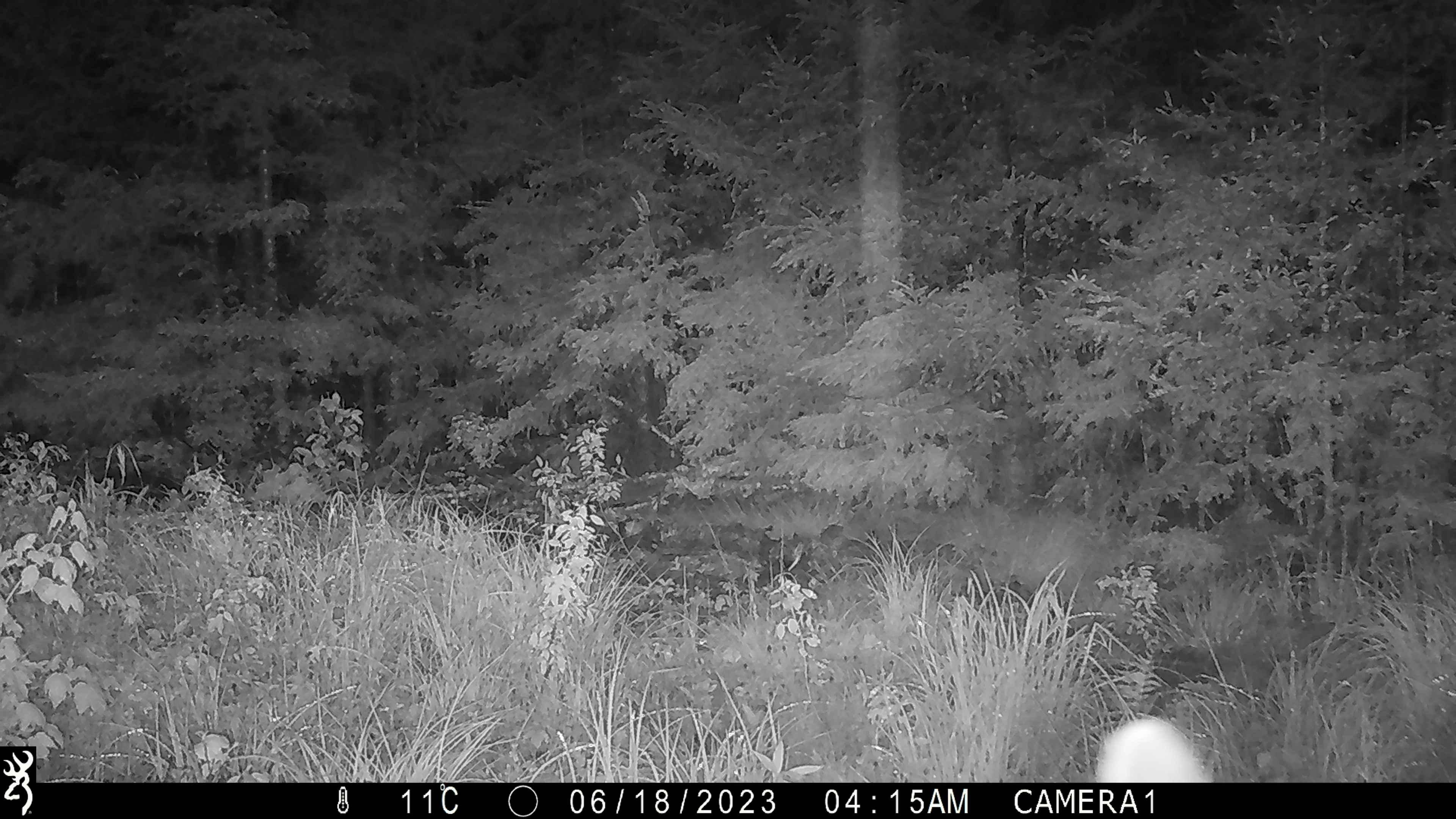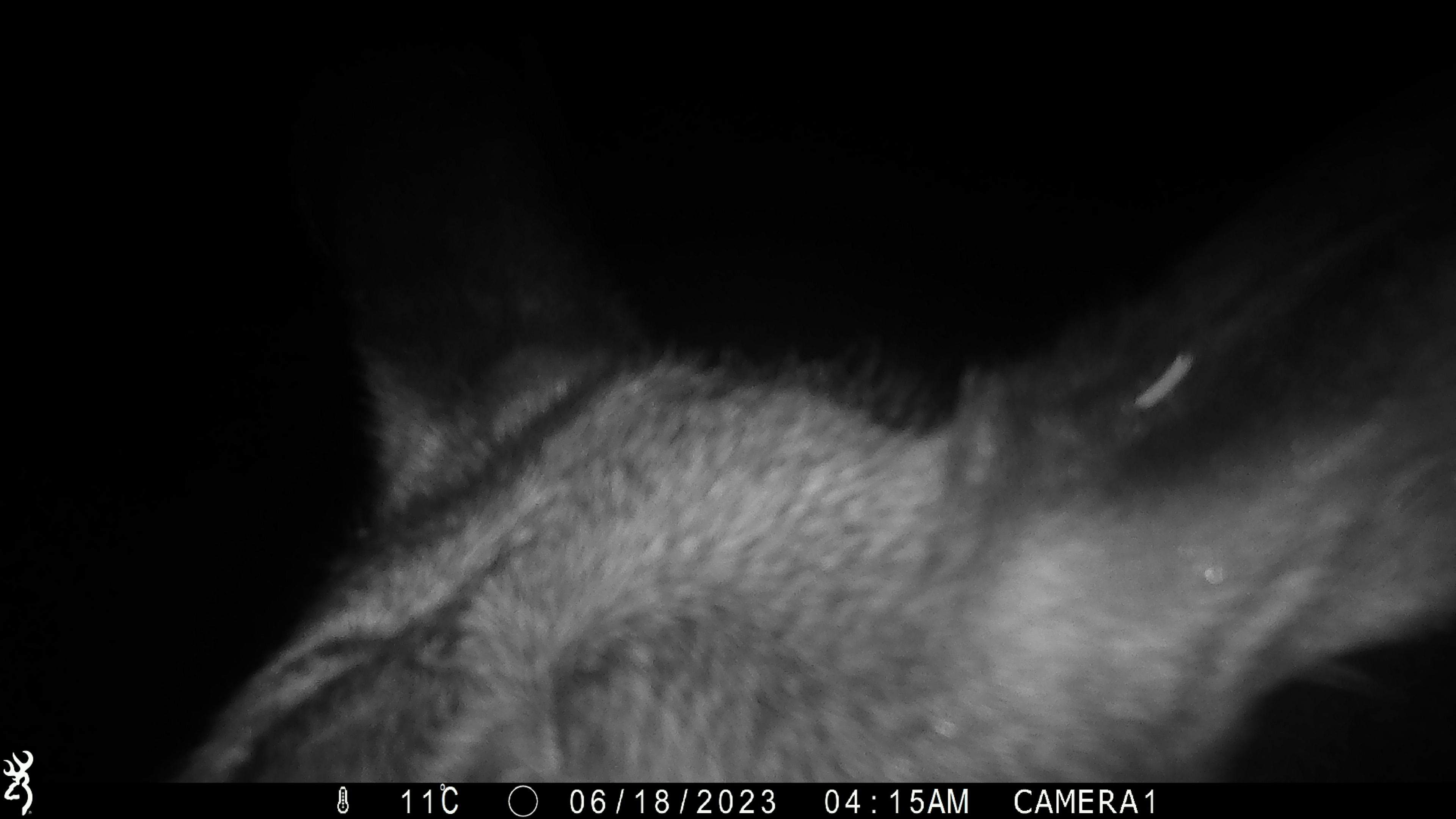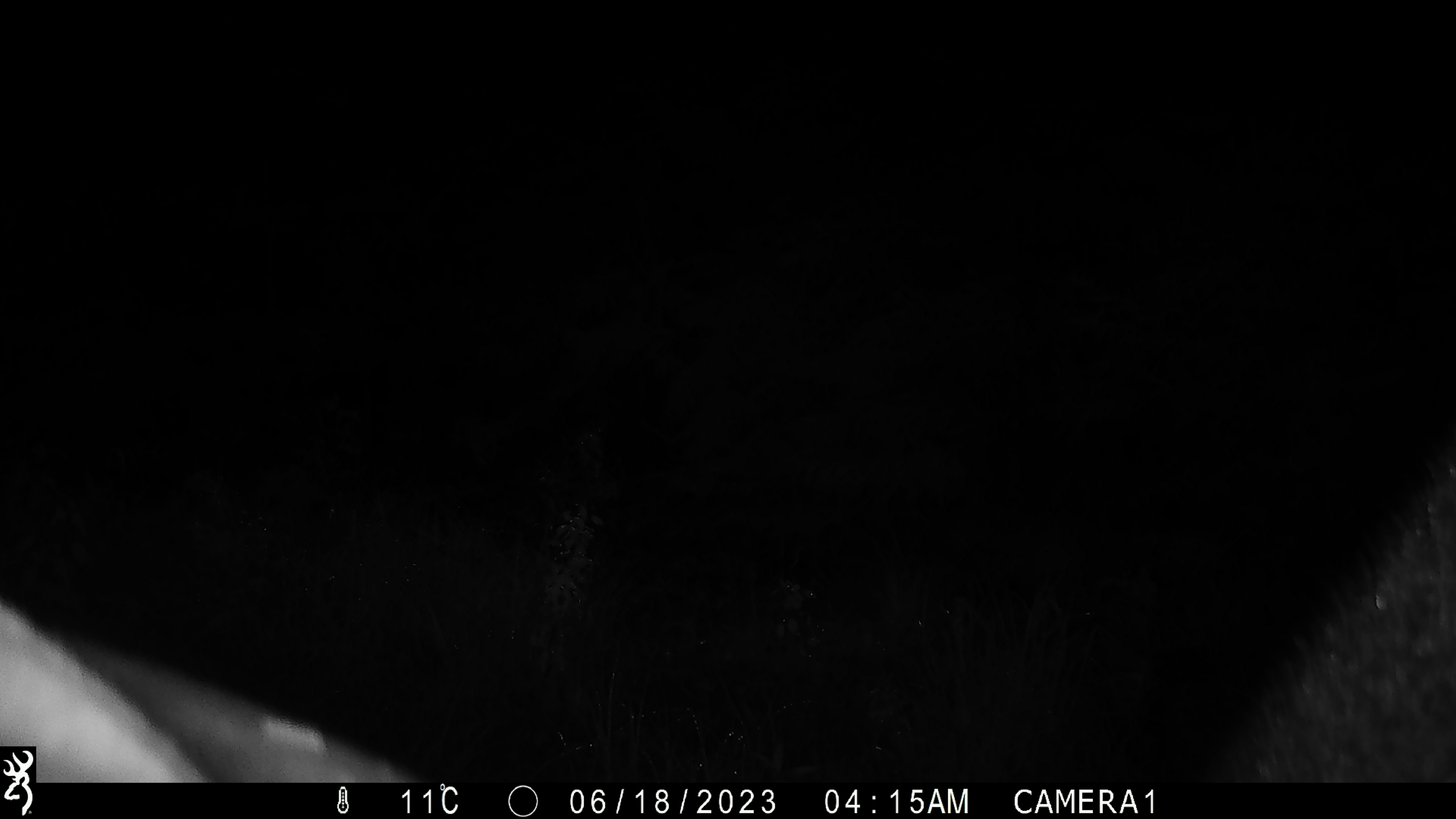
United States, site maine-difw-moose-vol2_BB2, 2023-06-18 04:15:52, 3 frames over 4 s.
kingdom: Animalia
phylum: Chordata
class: Mammalia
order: Artiodactyla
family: Cervidae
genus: Alces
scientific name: Alces alces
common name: moose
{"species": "moose (Alces alces)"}